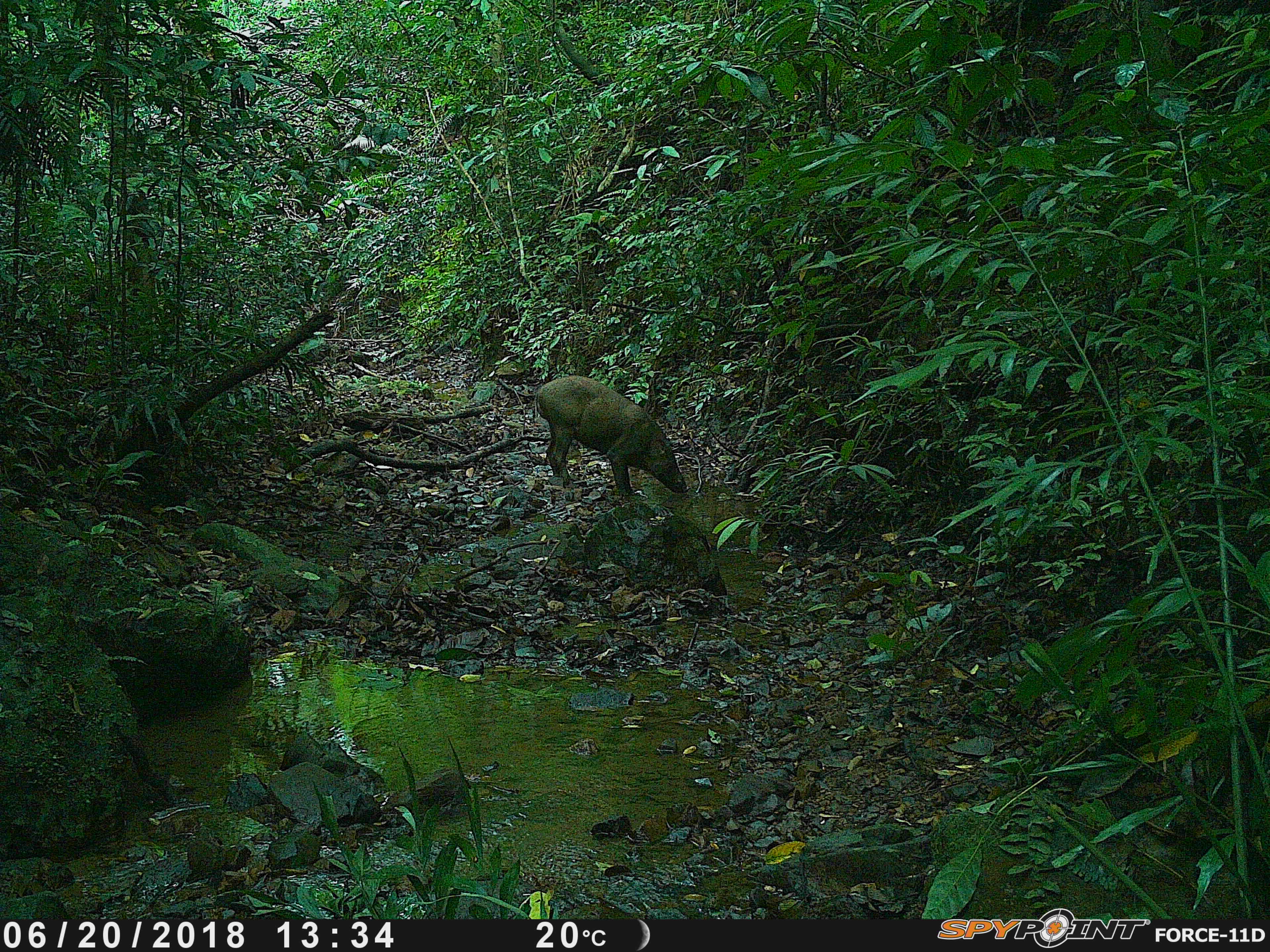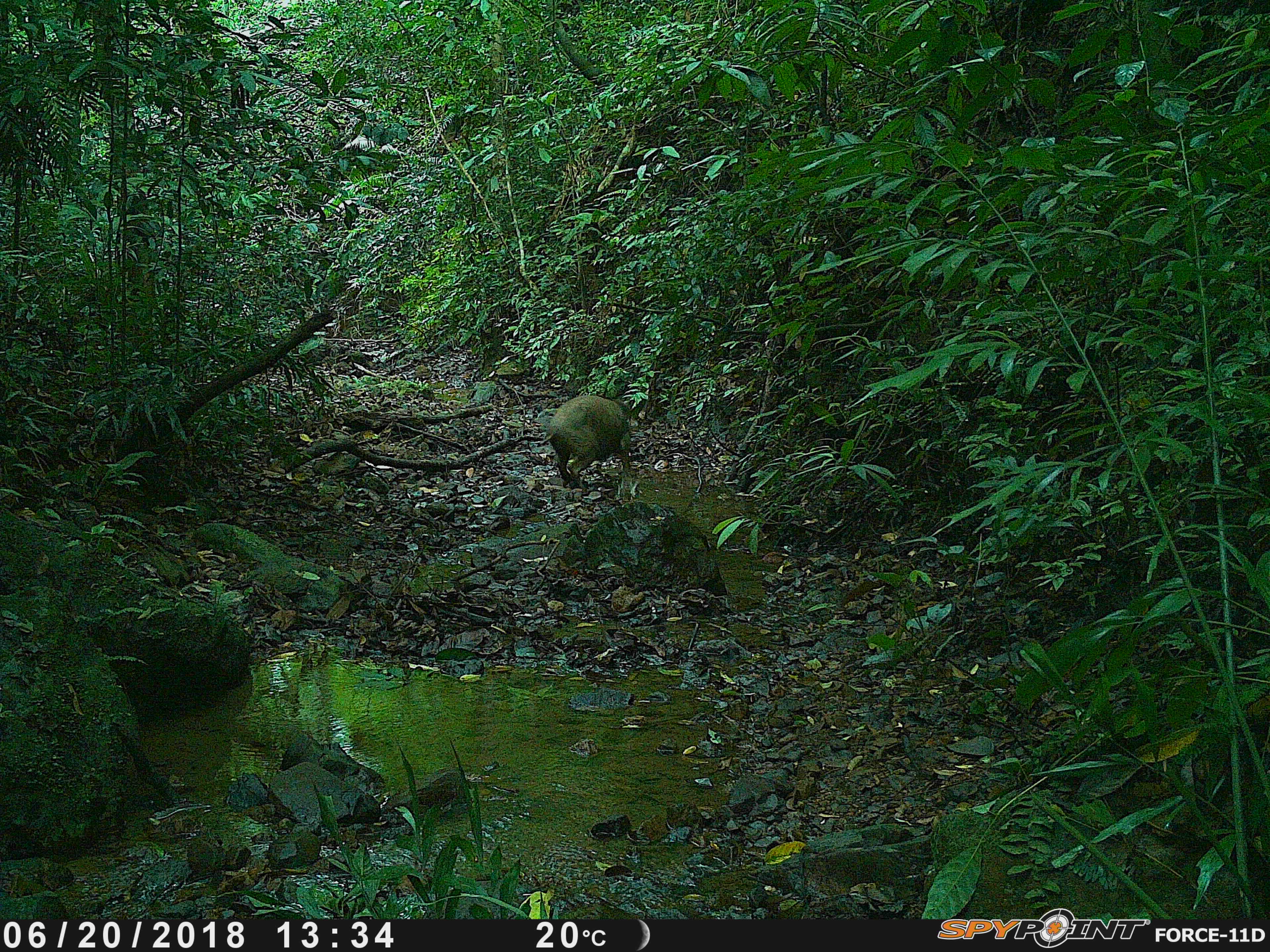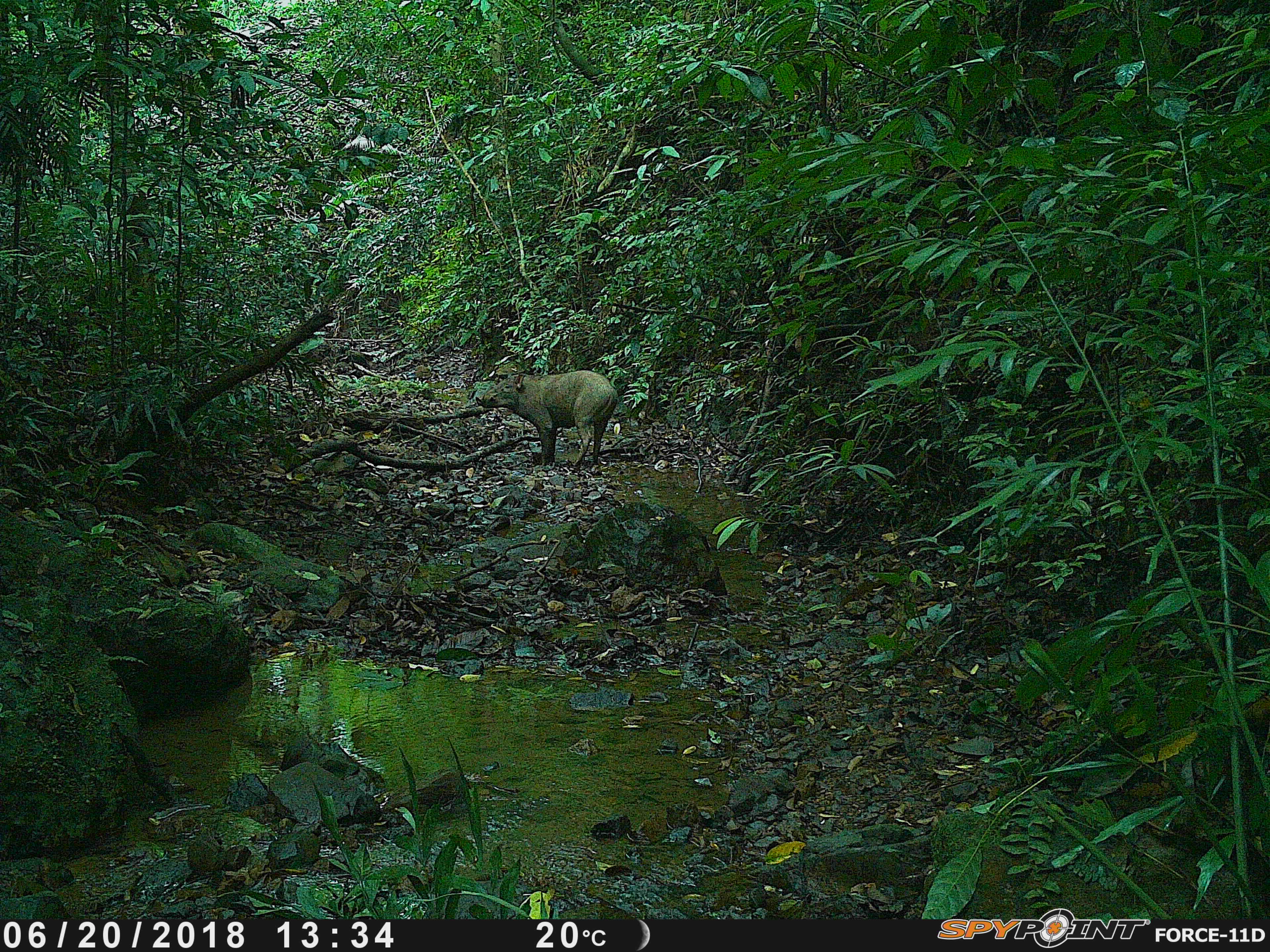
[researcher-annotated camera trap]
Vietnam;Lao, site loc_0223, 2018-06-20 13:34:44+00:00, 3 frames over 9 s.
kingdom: Animalia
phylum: Chordata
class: Mammalia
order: Artiodactyla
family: Suidae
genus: Sus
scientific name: Sus scrofa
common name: eurasian wild pig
Eurasian wild pig (Sus scrofa). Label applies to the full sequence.